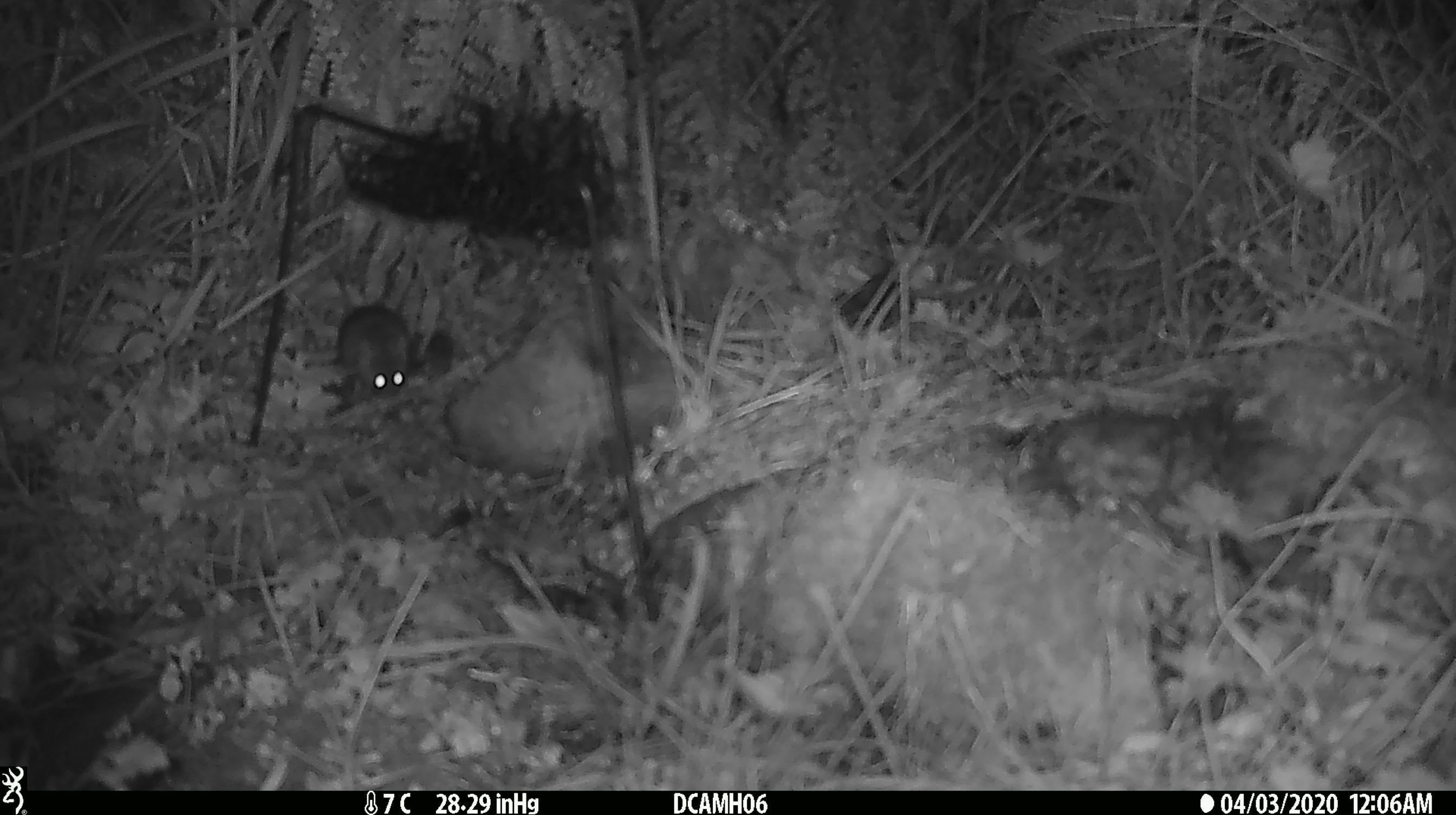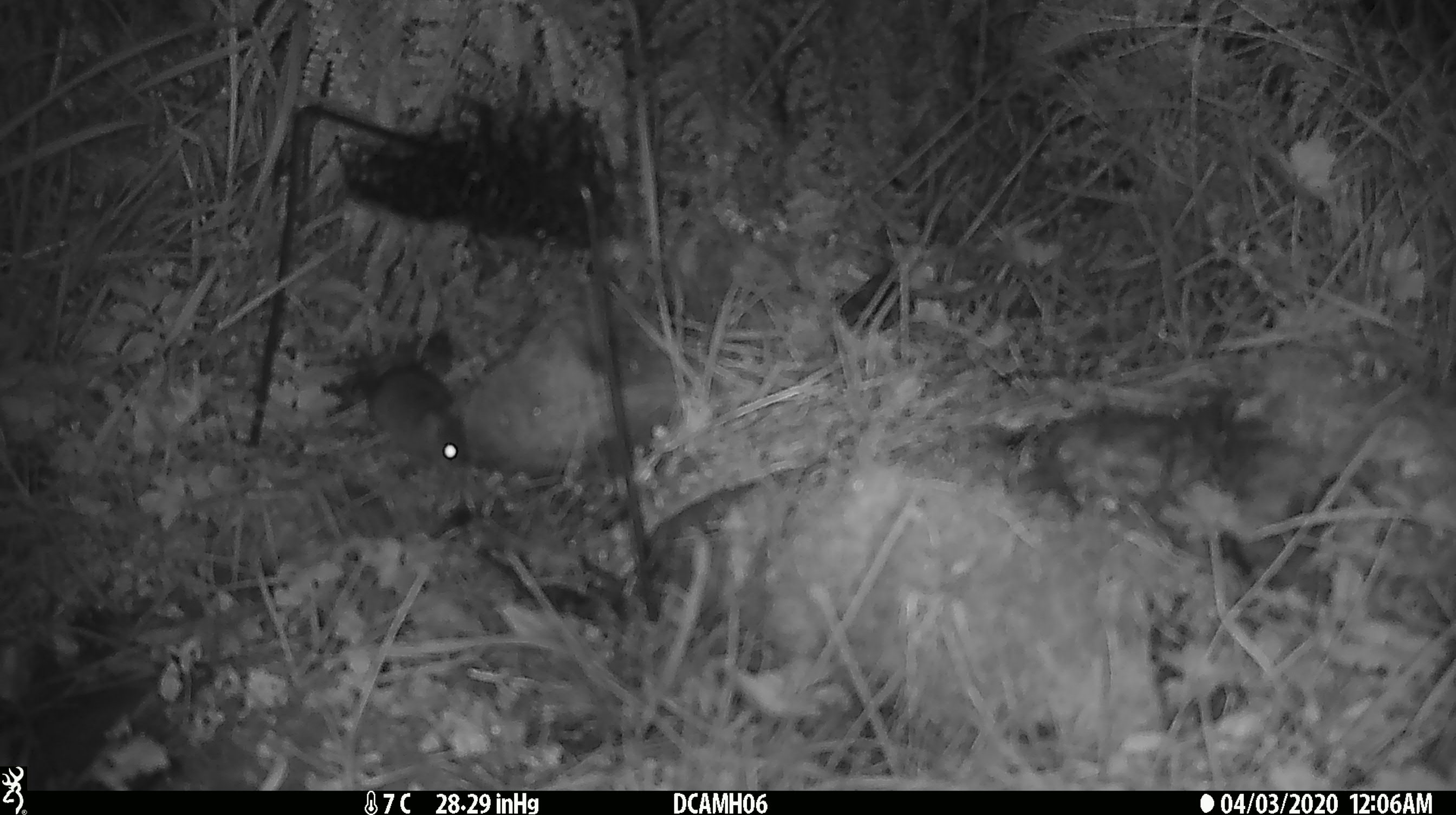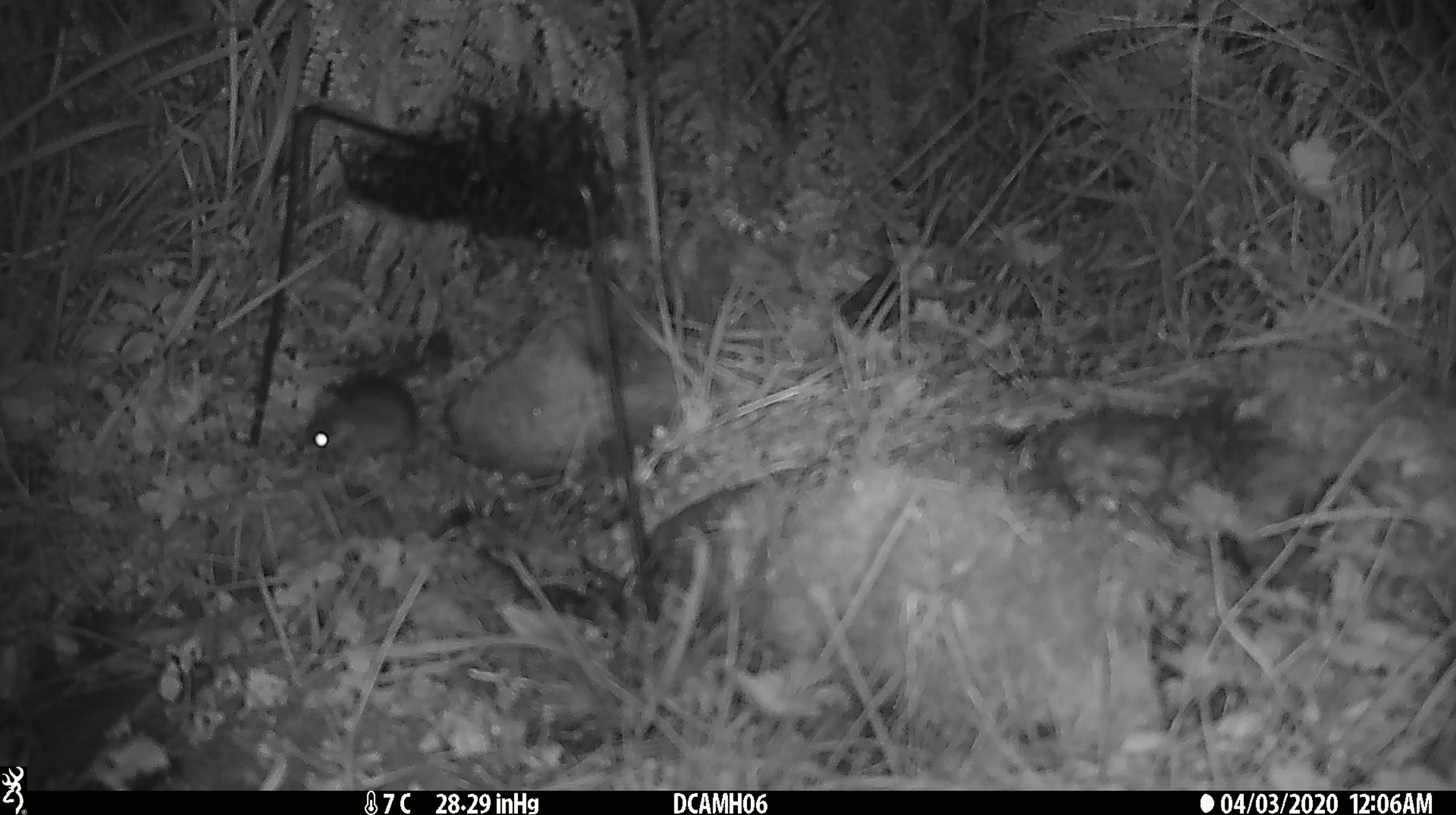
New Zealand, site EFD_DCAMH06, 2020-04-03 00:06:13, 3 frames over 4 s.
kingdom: Animalia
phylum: Chordata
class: Mammalia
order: Rodentia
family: Muridae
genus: Mus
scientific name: Mus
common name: mouse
Mouse (Mus).